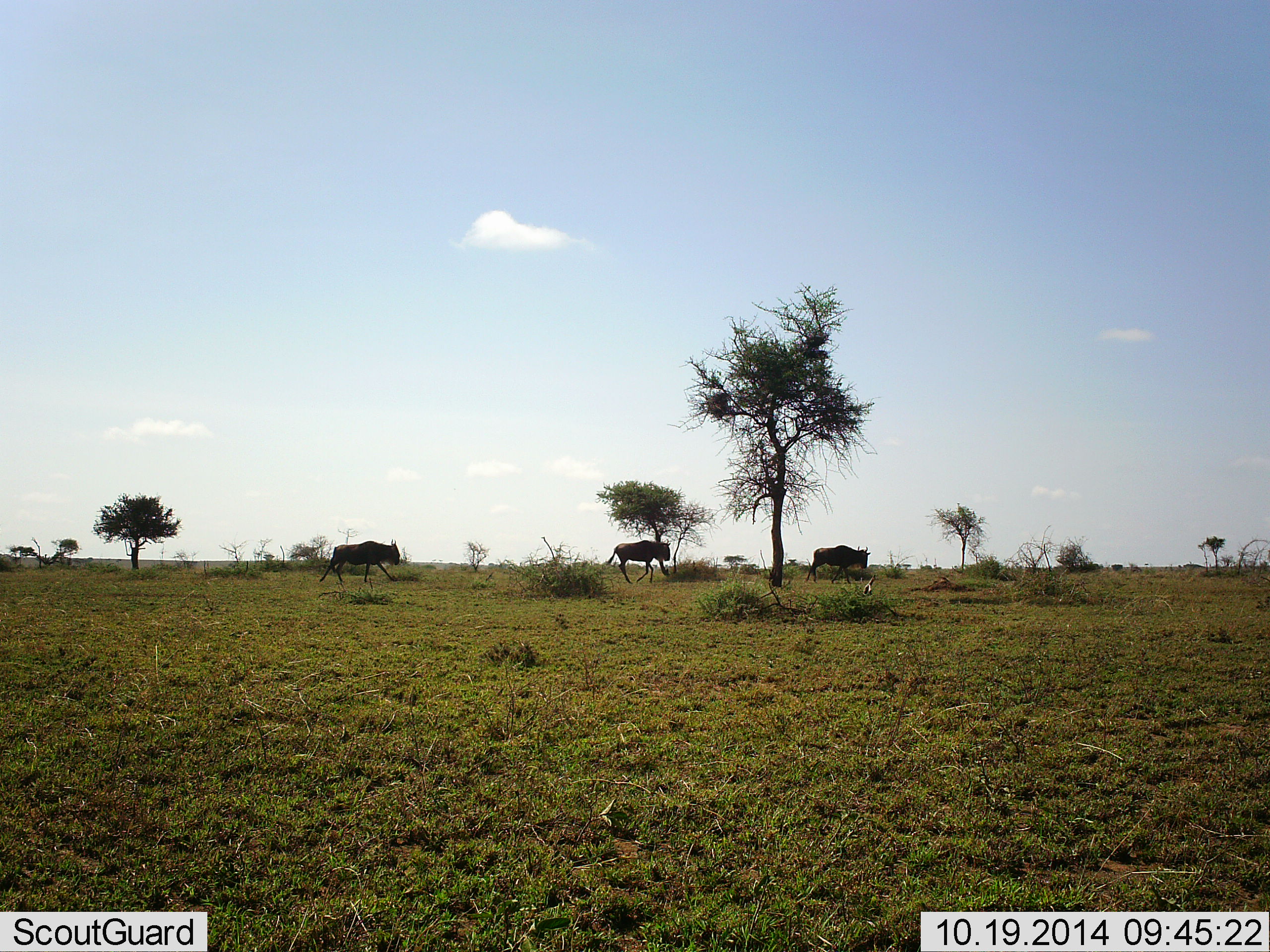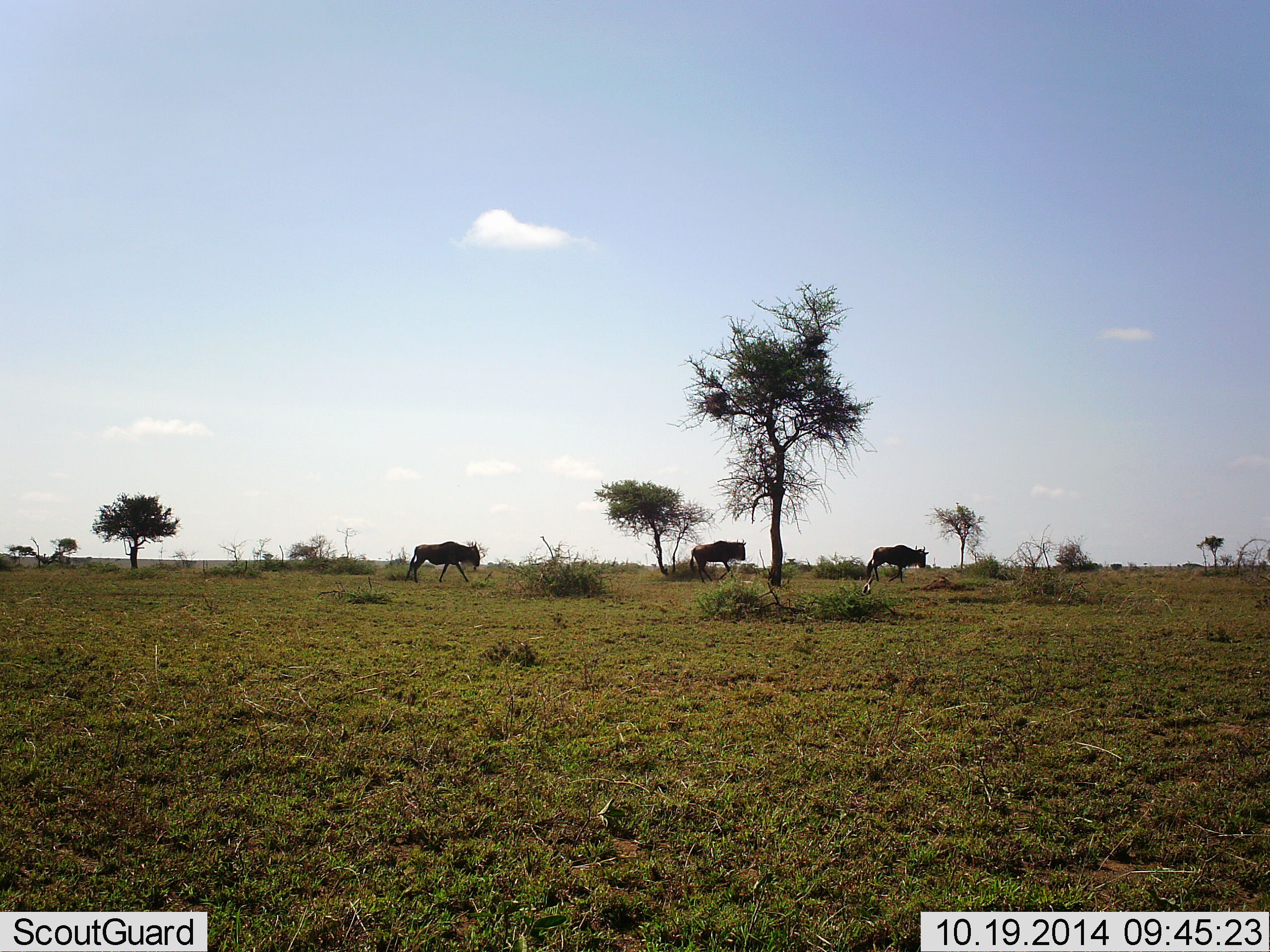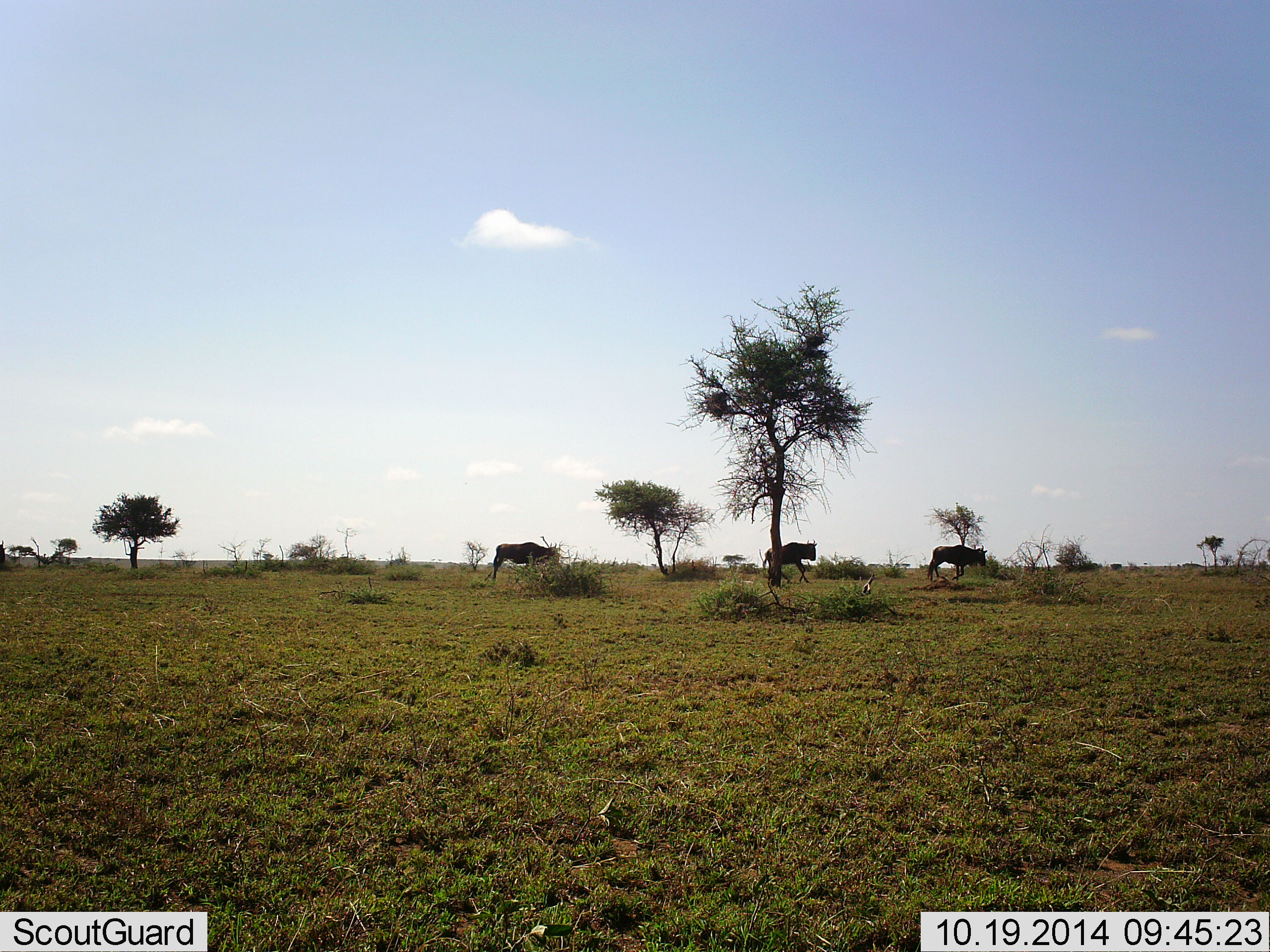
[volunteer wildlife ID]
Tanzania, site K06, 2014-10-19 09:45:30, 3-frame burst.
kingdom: Animalia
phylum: Chordata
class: Mammalia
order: Artiodactyla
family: Bovidae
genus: Connochaetes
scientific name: Connochaetes taurinus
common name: blue wildebeest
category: wildebeest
Wildebeest (blue wildebeest) (Connochaetes taurinus), count 3. Behavior (volunteer vote fractions): standing 10%, resting 0%, moving 100%, interacting 0%. Young present (vote fraction): 0%. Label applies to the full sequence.